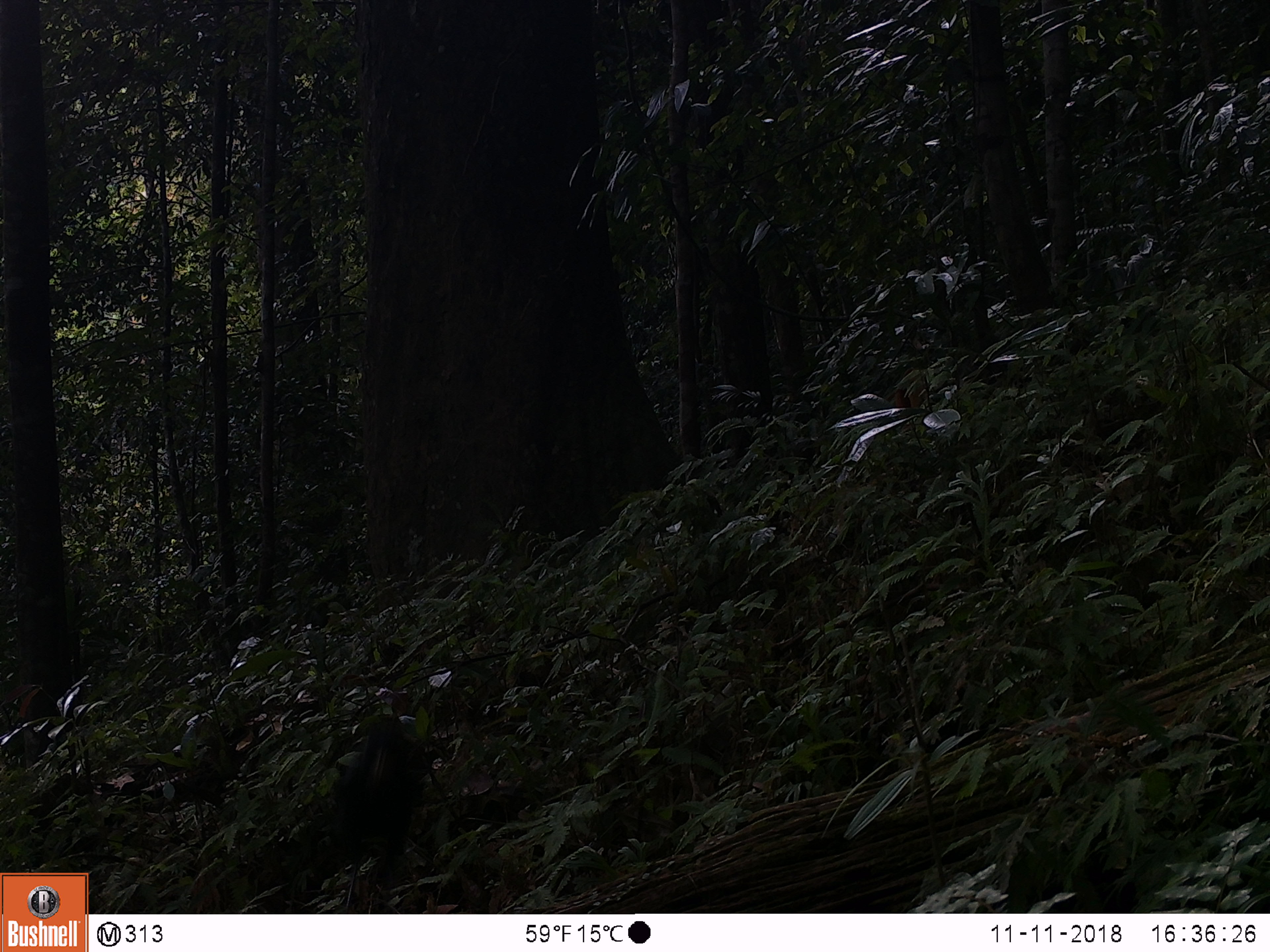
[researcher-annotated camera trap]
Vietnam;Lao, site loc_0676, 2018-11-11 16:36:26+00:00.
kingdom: Animalia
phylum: Chordata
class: Aves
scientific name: Aves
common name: bird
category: unidentified bird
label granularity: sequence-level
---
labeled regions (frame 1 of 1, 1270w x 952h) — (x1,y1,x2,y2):
unidentified bird: (331,713,414,912)